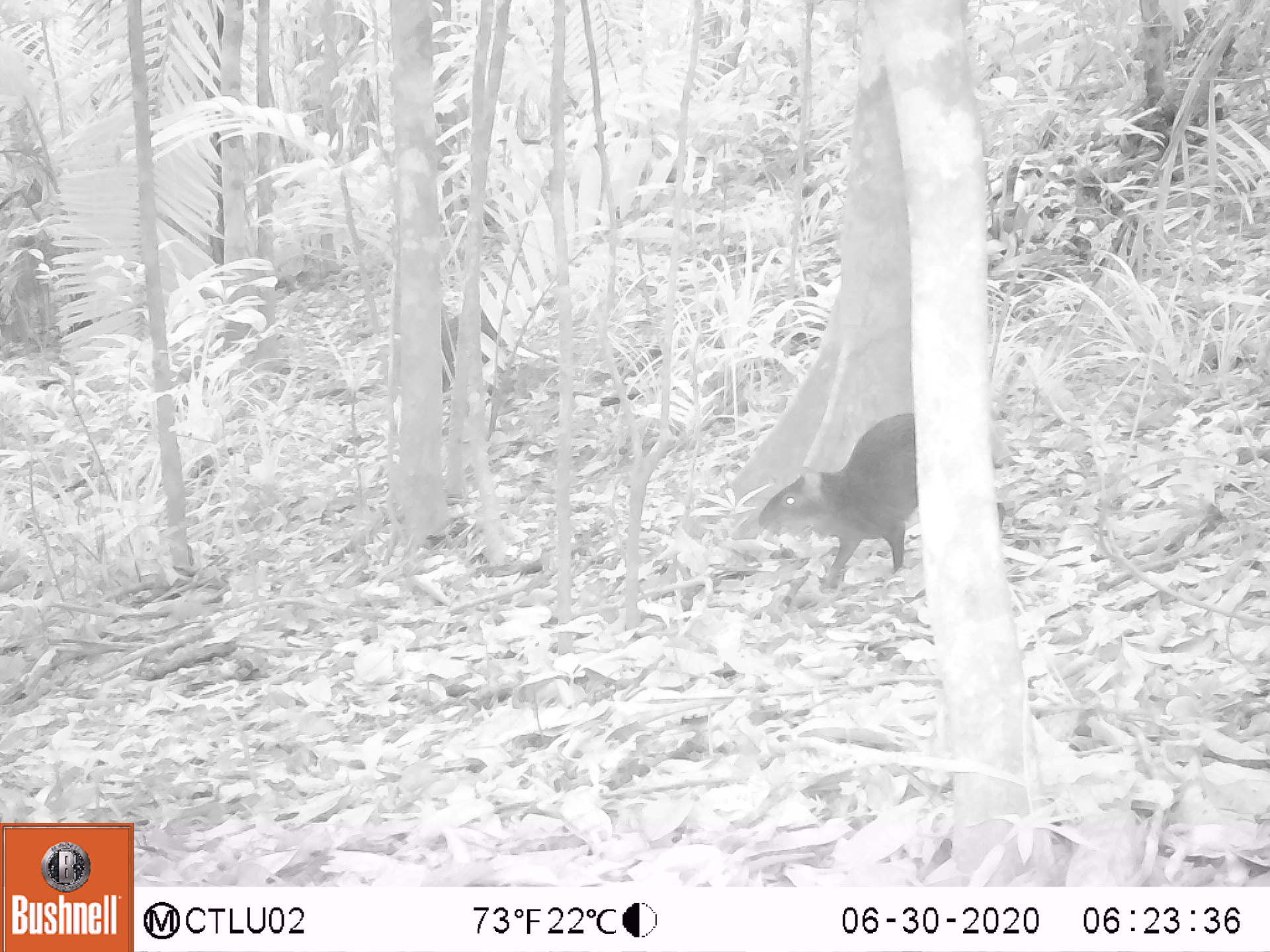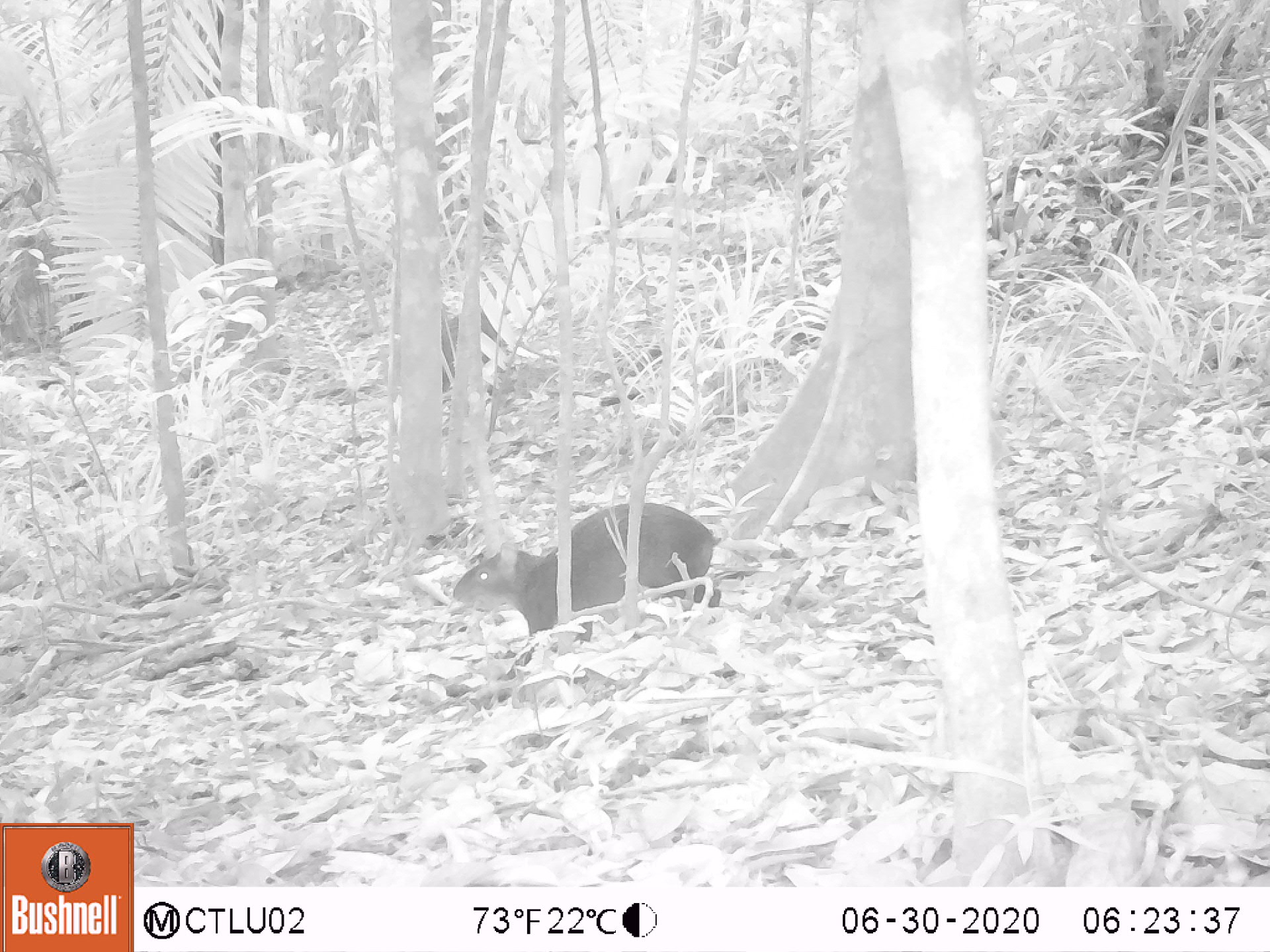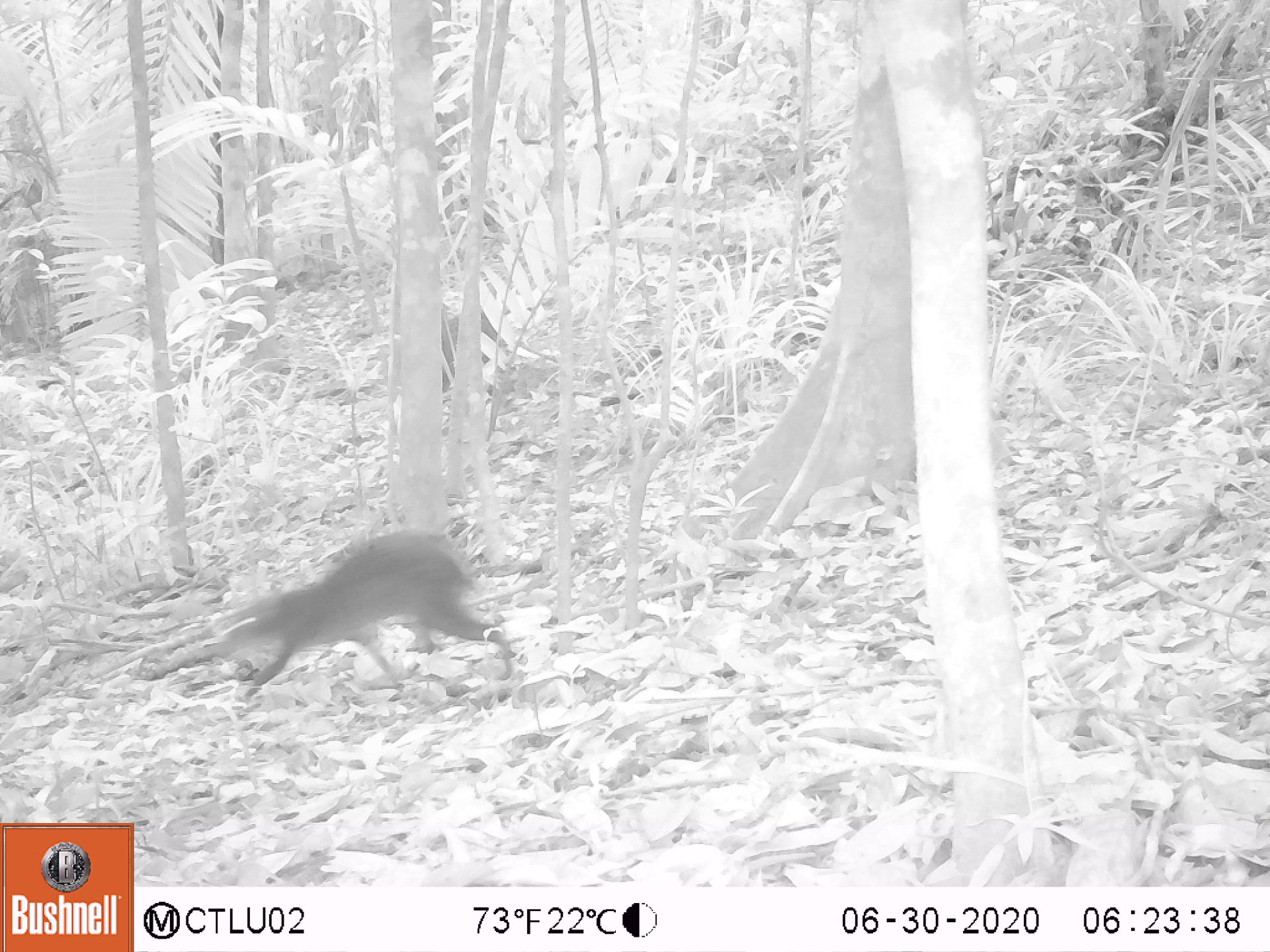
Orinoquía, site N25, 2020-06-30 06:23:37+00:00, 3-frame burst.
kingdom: Animalia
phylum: Chordata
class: Mammalia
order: Rodentia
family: Dasyproctidae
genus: Dasyprocta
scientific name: Dasyprocta fuliginosa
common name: black agouti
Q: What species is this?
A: Black agouti (Dasyprocta fuliginosa).